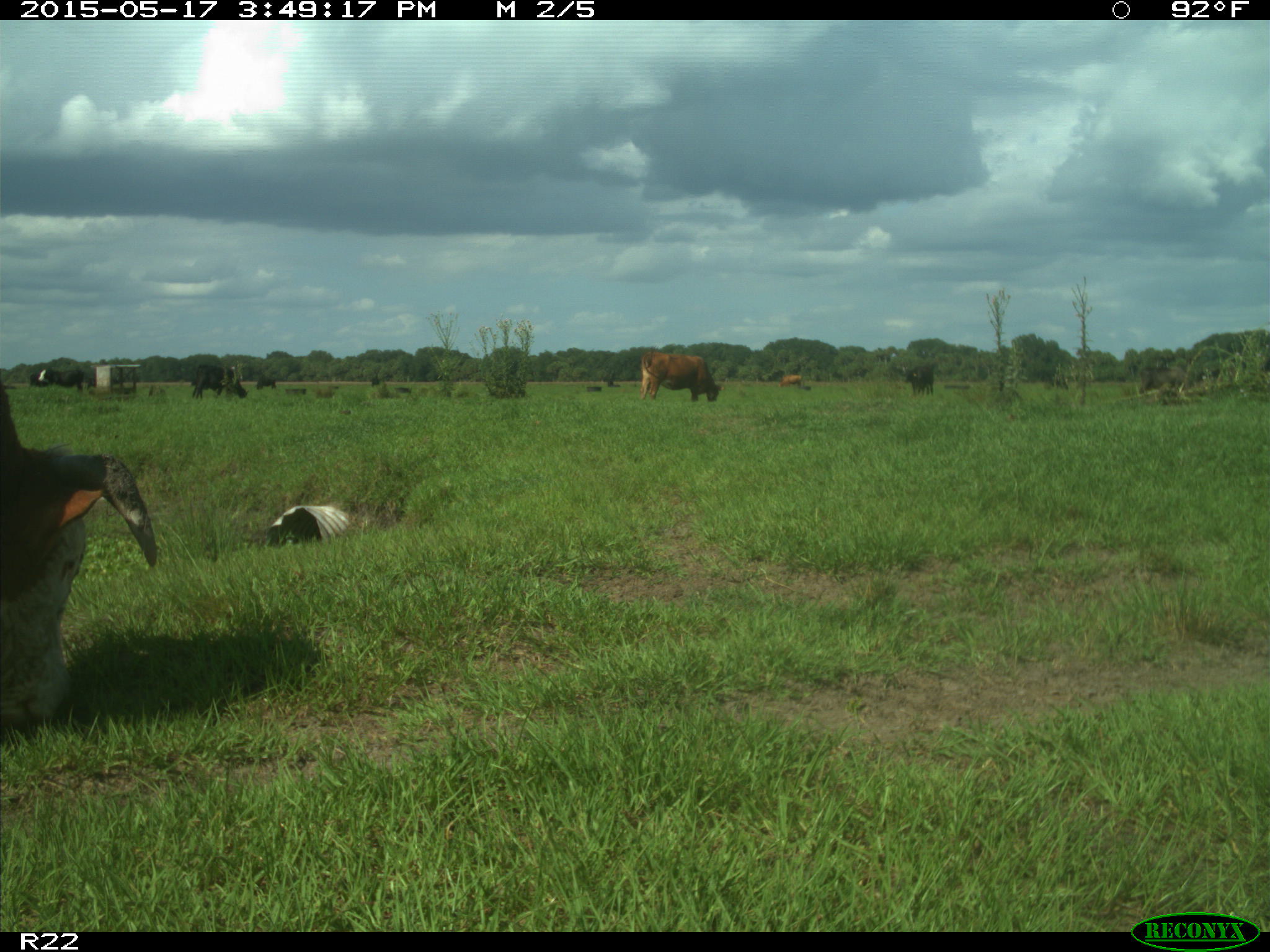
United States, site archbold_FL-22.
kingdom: Animalia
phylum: Chordata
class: Mammalia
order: Artiodactyla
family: Bovidae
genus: Bos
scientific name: Bos taurus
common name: domestic cow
Bos taurus (domestic cow).